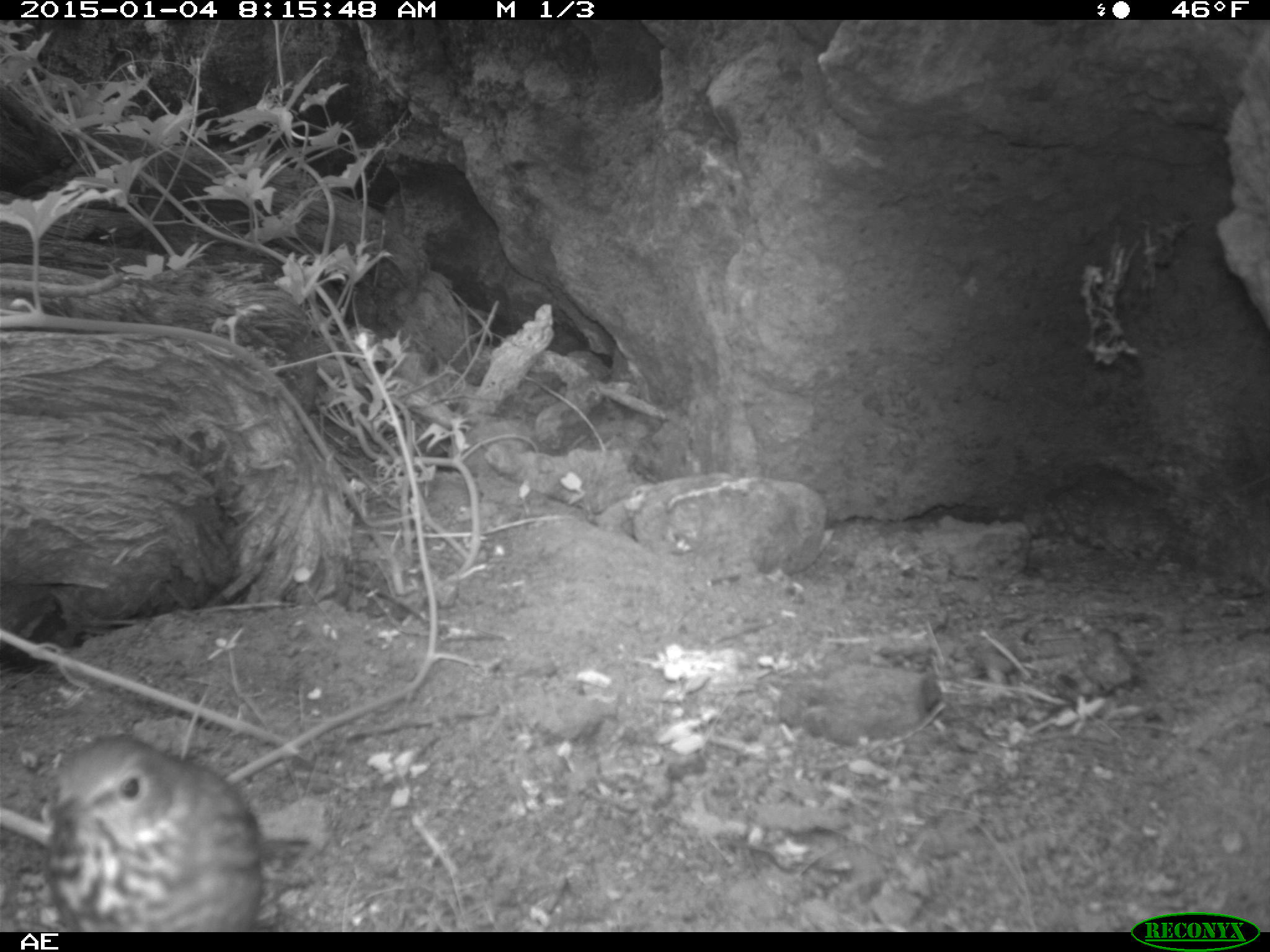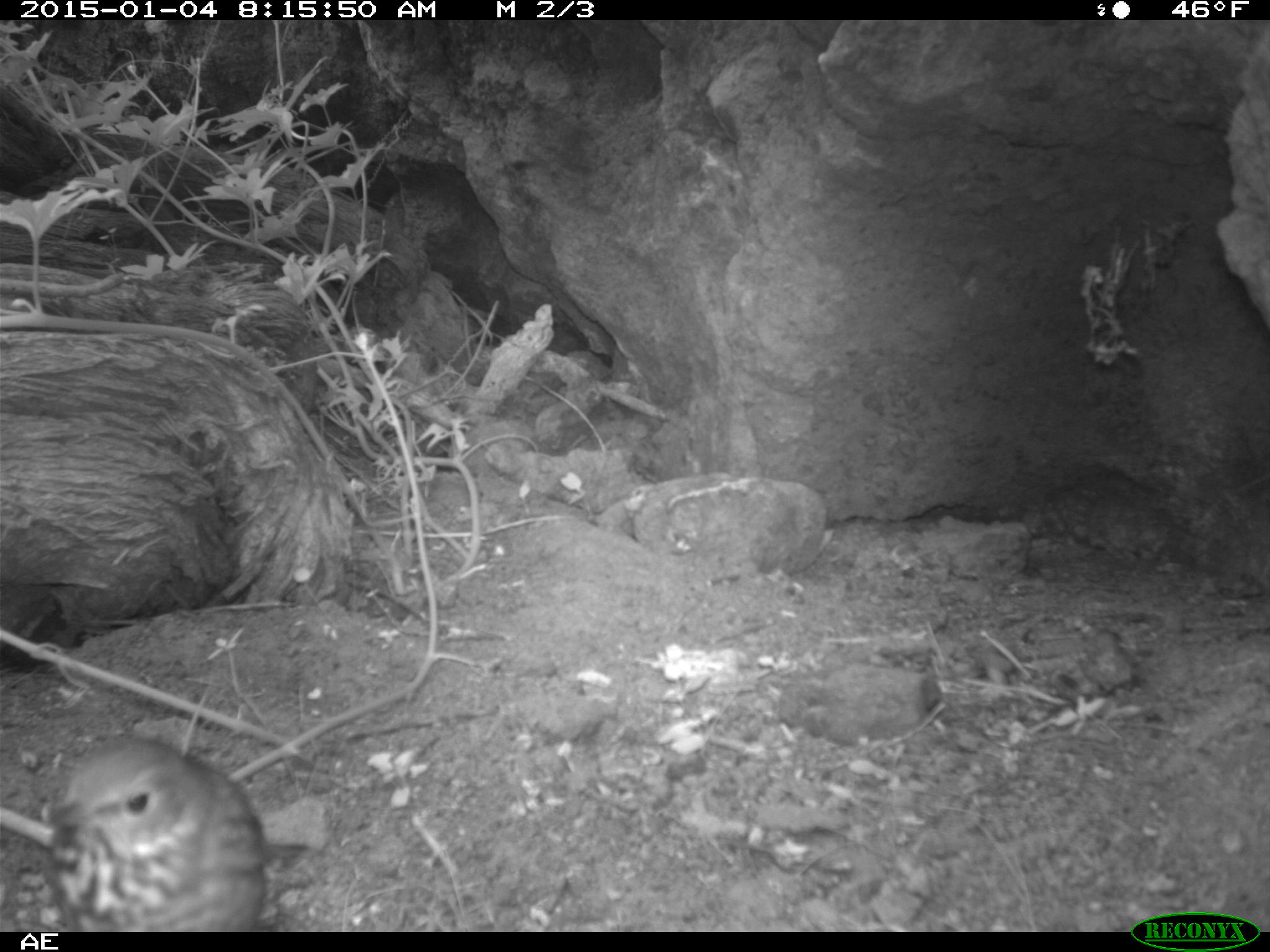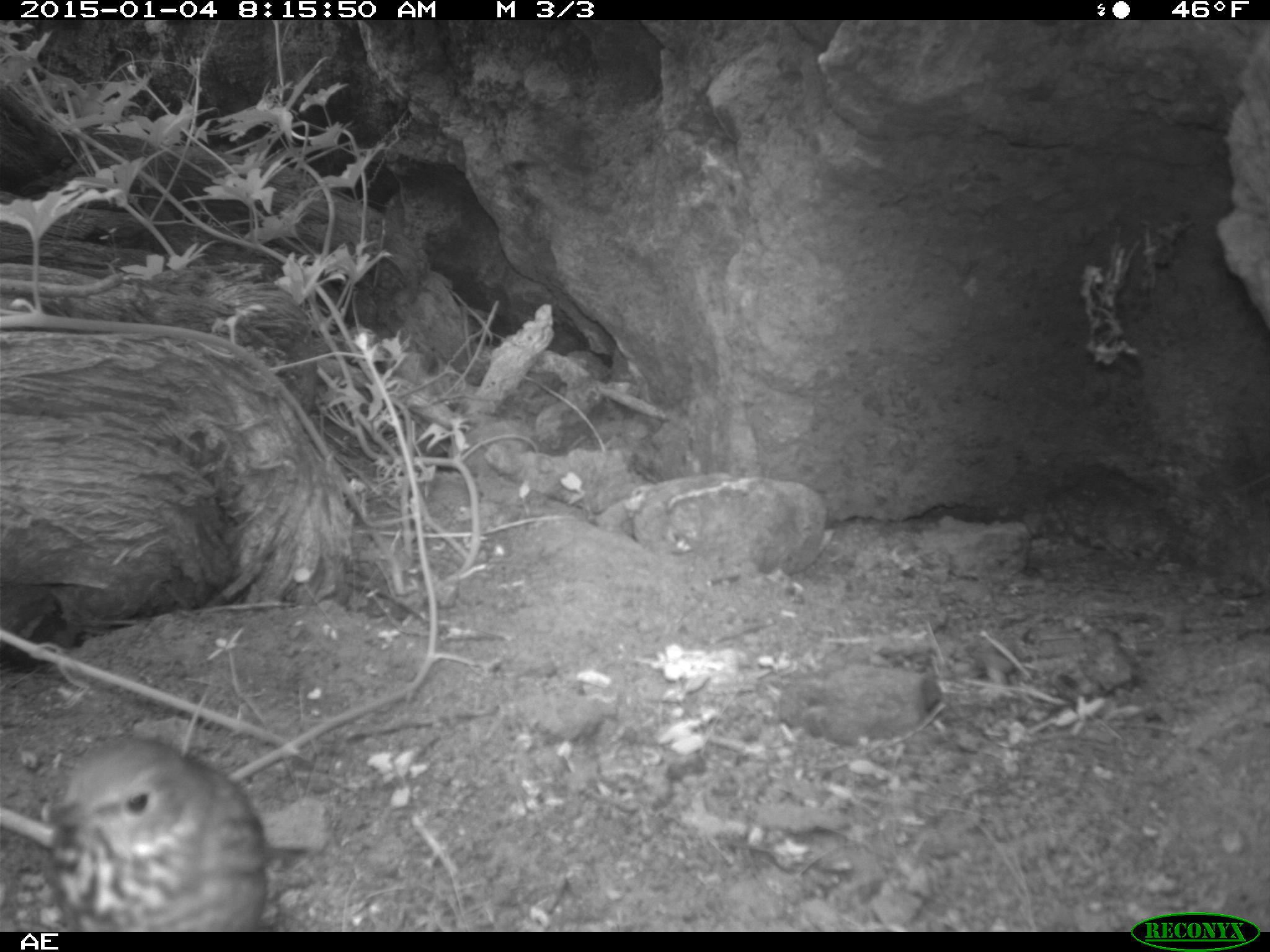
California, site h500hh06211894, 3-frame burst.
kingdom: Animalia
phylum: Chordata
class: Aves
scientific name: Aves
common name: bird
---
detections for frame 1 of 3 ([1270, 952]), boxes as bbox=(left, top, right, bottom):
bird: bbox=(45, 734, 263, 932)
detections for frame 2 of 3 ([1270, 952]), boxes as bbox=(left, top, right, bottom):
bird: bbox=(45, 734, 264, 932)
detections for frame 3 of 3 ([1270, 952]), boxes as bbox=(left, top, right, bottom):
bird: bbox=(33, 736, 270, 932)